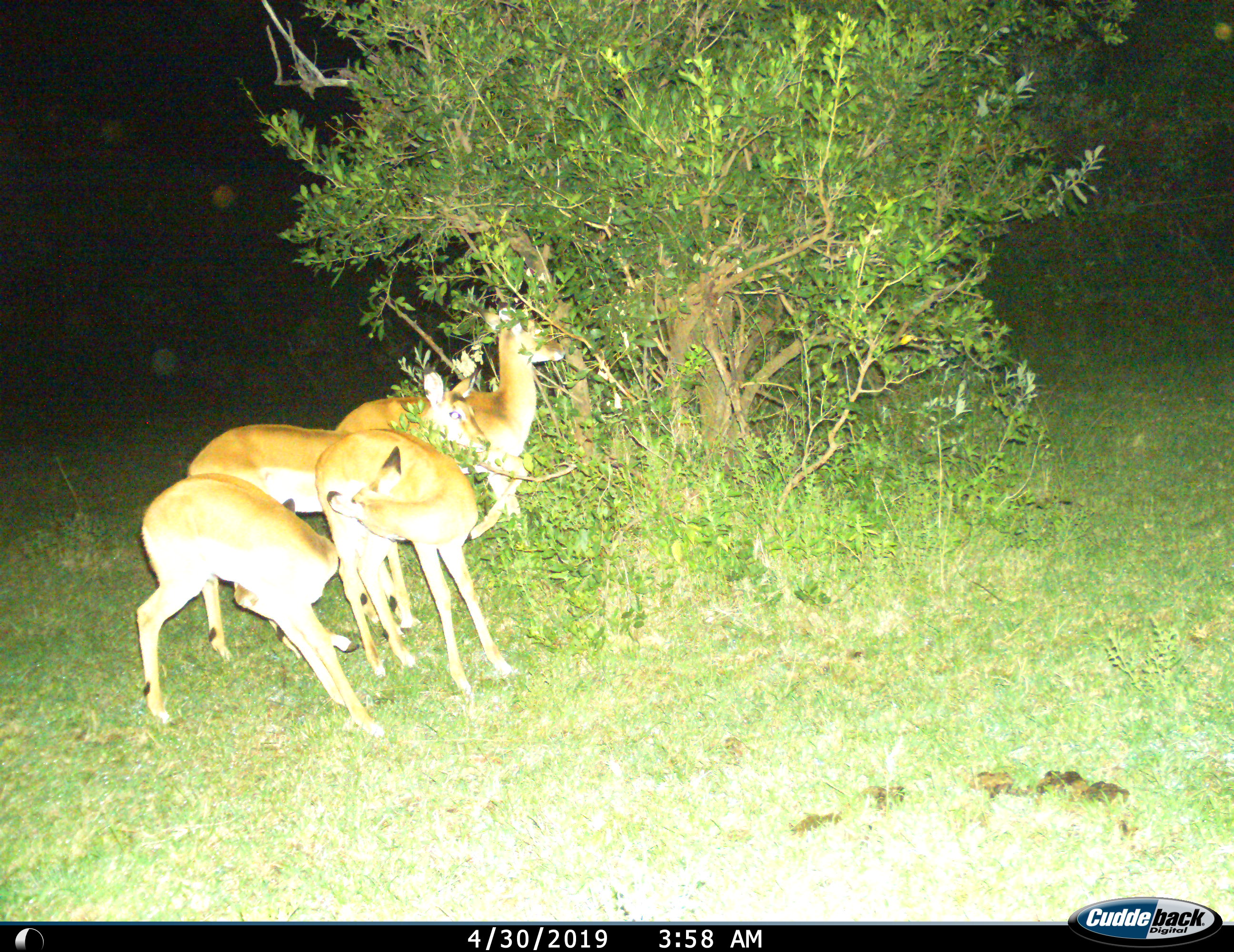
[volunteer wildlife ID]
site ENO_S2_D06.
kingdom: Animalia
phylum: Chordata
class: Mammalia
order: Artiodactyla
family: Bovidae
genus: Aepyceros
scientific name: Aepyceros melampus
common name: impala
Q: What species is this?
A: Impala (Aepyceros melampus).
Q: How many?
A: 4.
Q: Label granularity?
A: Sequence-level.